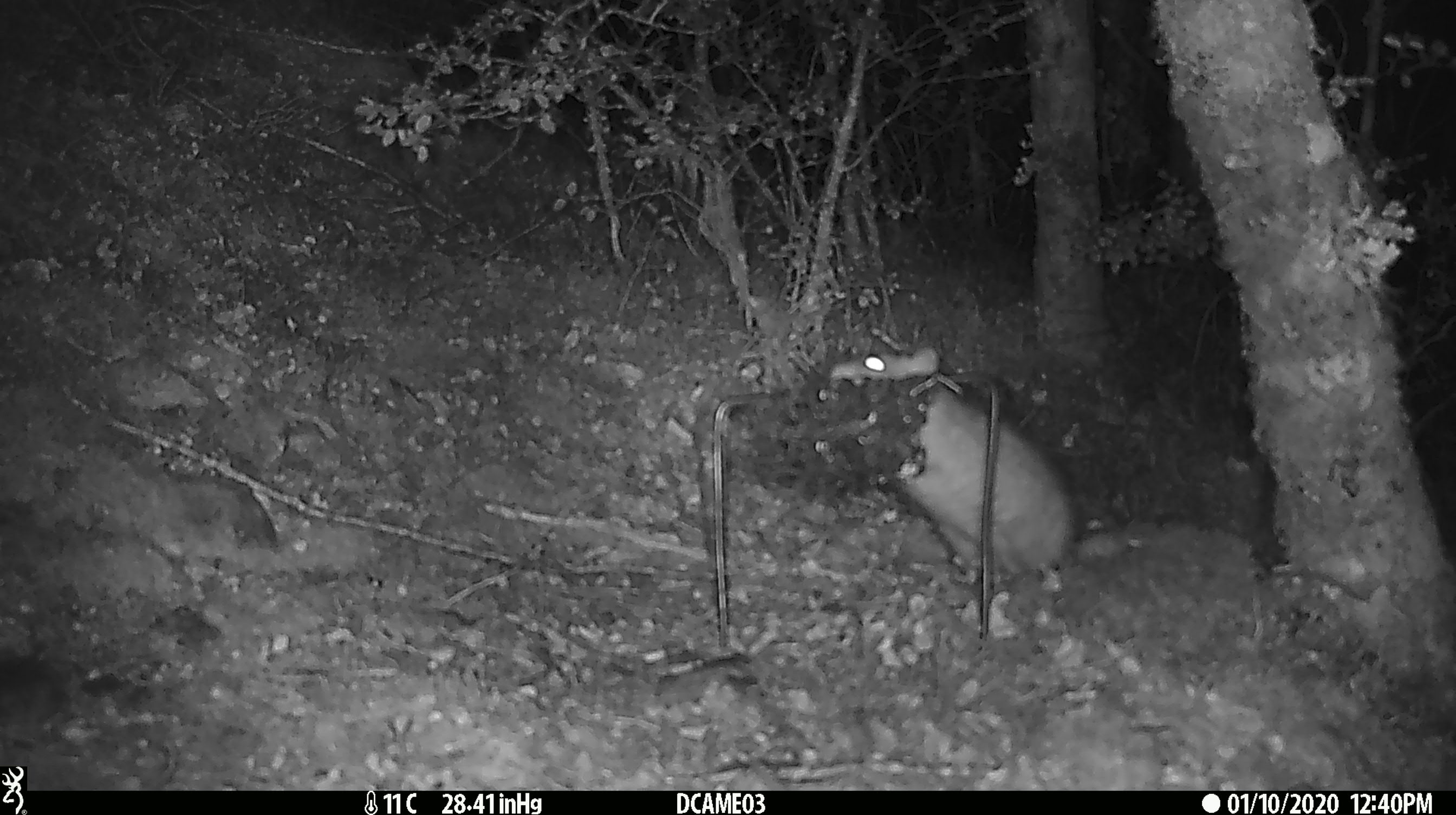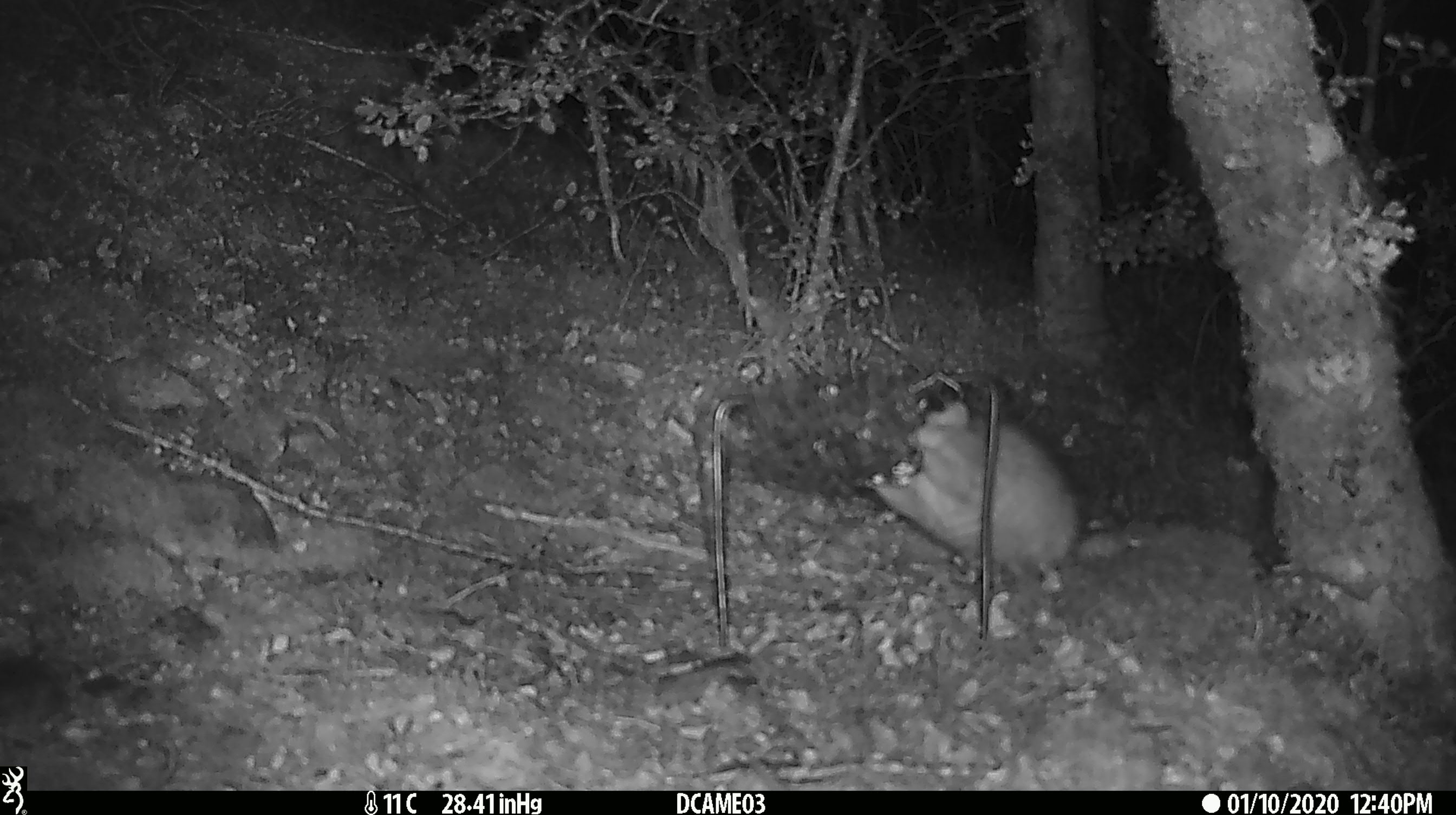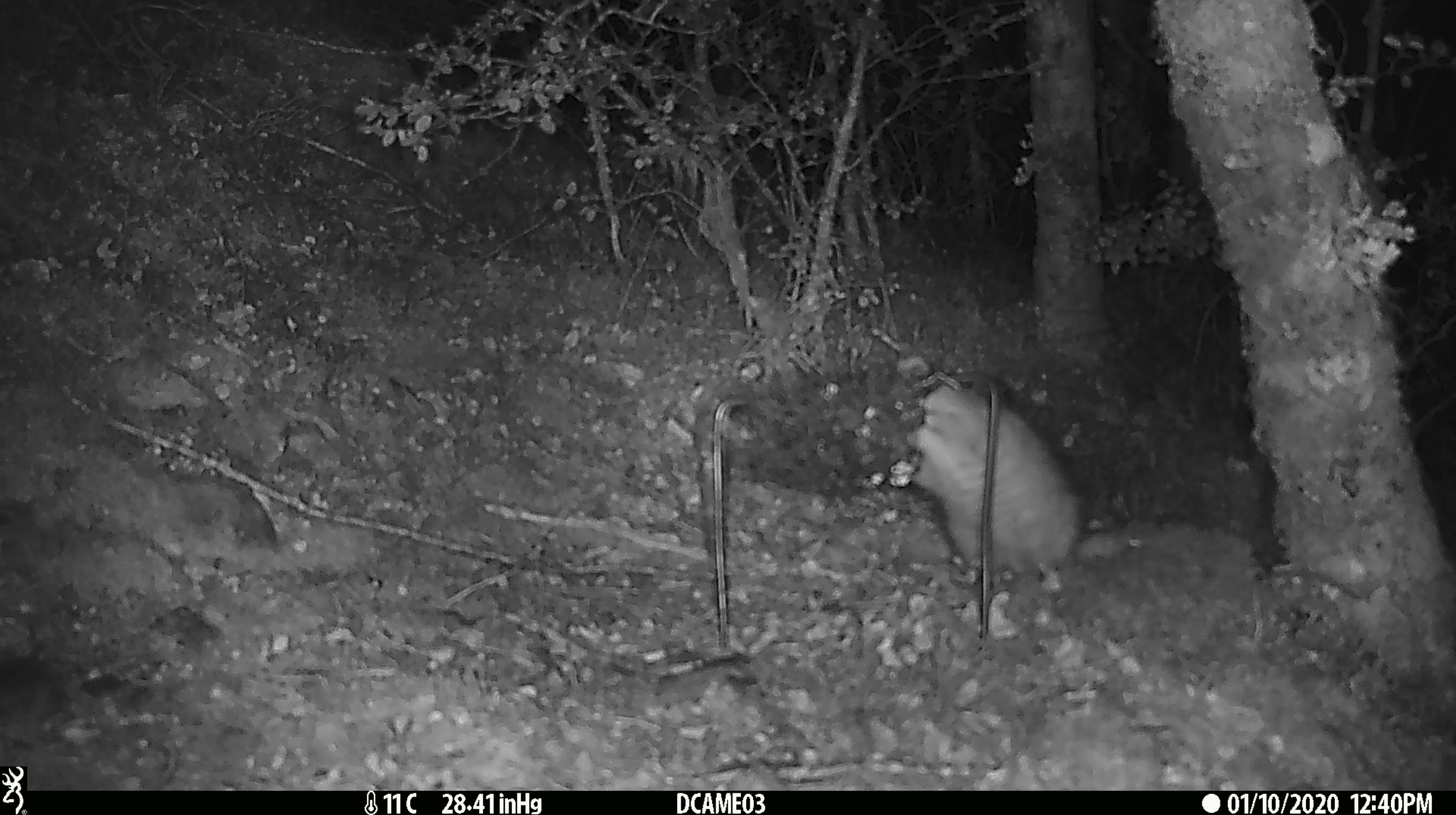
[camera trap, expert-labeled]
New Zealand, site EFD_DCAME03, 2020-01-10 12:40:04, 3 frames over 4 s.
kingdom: Animalia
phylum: Chordata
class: Mammalia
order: Rodentia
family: Muridae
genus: Rattus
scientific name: Rattus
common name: rat